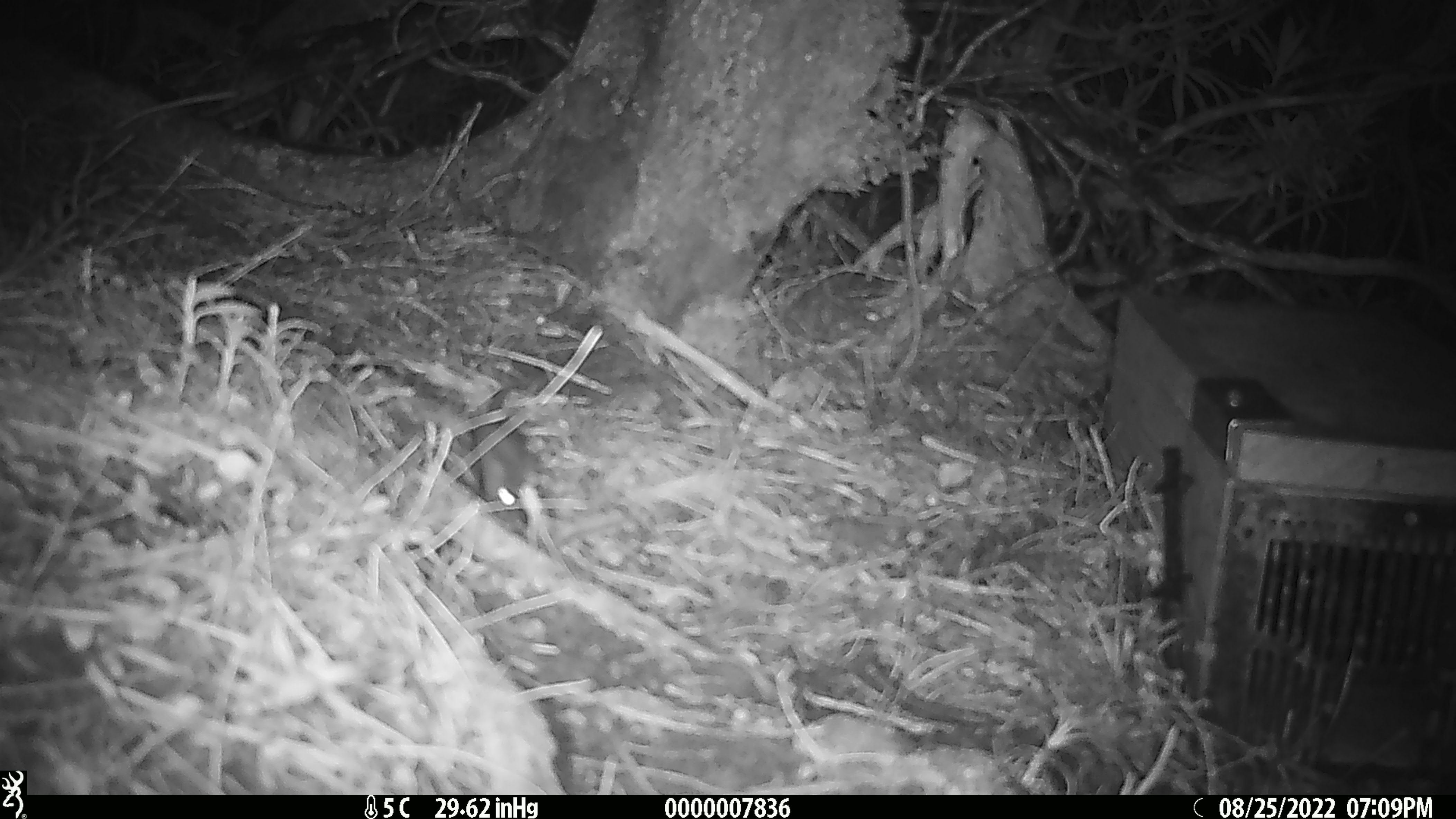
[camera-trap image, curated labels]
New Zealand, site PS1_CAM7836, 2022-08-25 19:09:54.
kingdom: Animalia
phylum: Chordata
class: Mammalia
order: Rodentia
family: Muridae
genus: Mus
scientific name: Mus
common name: mouse